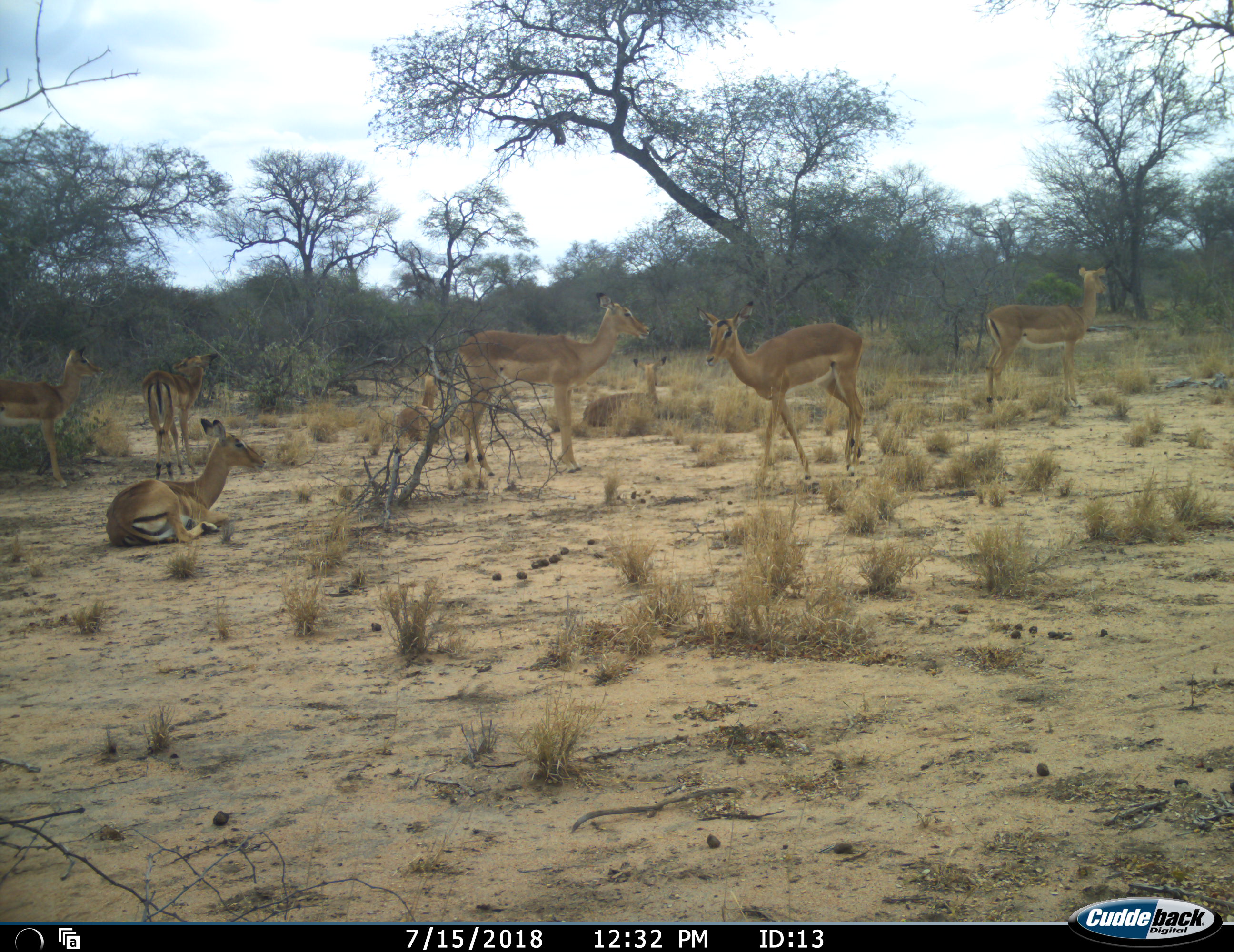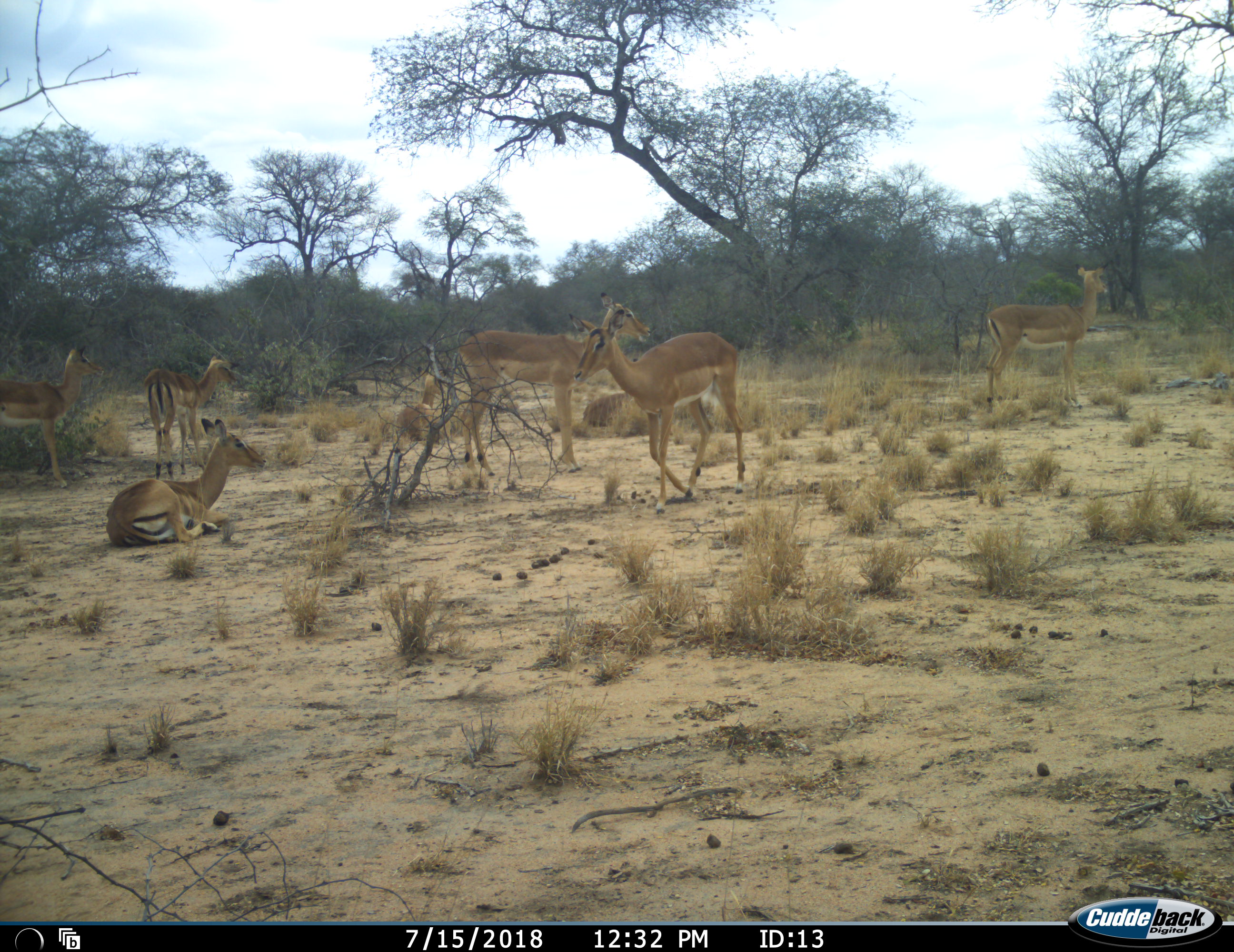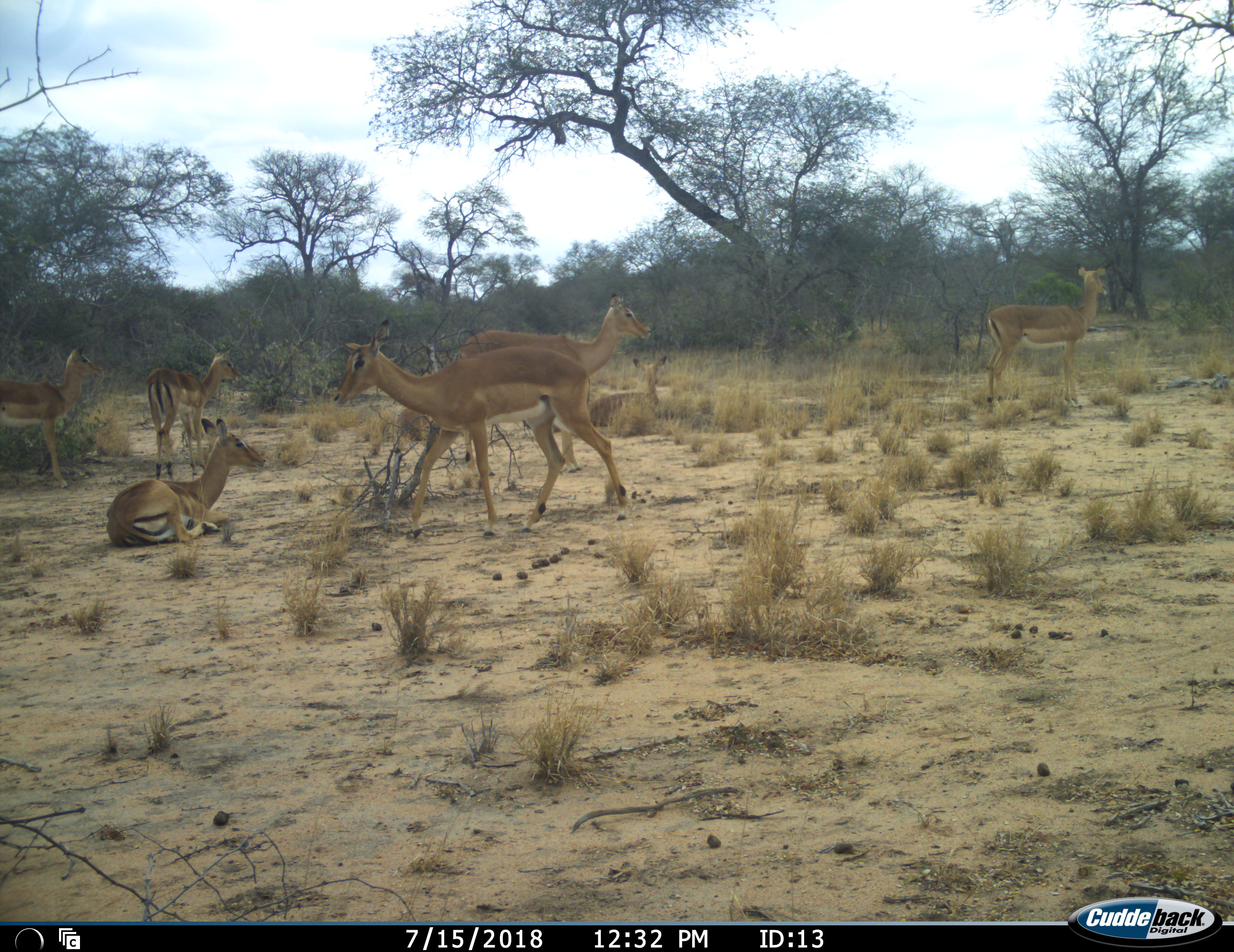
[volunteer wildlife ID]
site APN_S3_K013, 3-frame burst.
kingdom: Animalia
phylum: Chordata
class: Mammalia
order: Artiodactyla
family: Bovidae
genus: Aepyceros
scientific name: Aepyceros melampus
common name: impala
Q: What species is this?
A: Impala (Aepyceros melampus).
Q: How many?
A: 8.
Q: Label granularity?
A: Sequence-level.